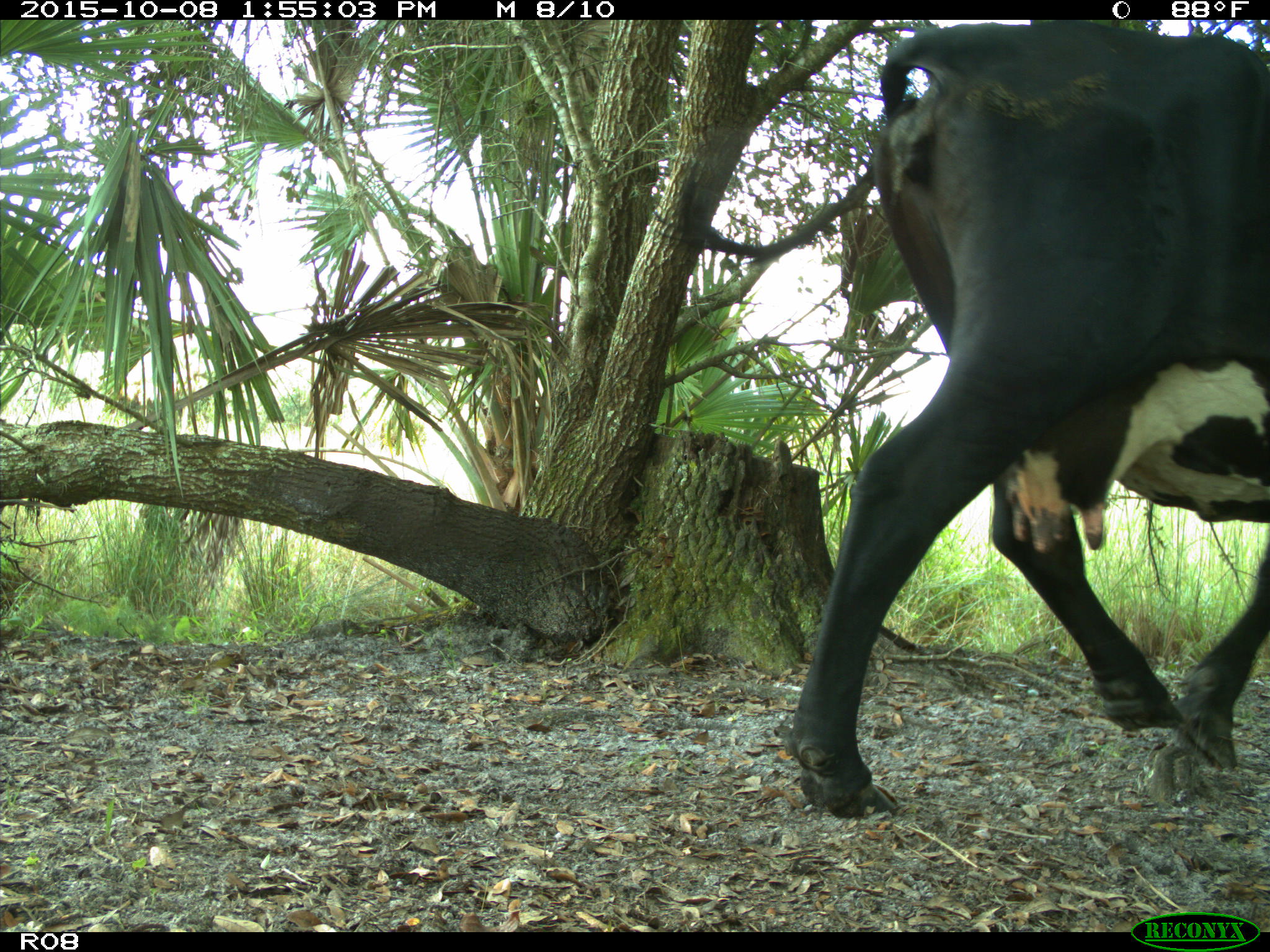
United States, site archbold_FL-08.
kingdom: Animalia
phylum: Chordata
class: Mammalia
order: Artiodactyla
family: Bovidae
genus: Bos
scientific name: Bos taurus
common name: domestic cow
Bos taurus (domestic cow).